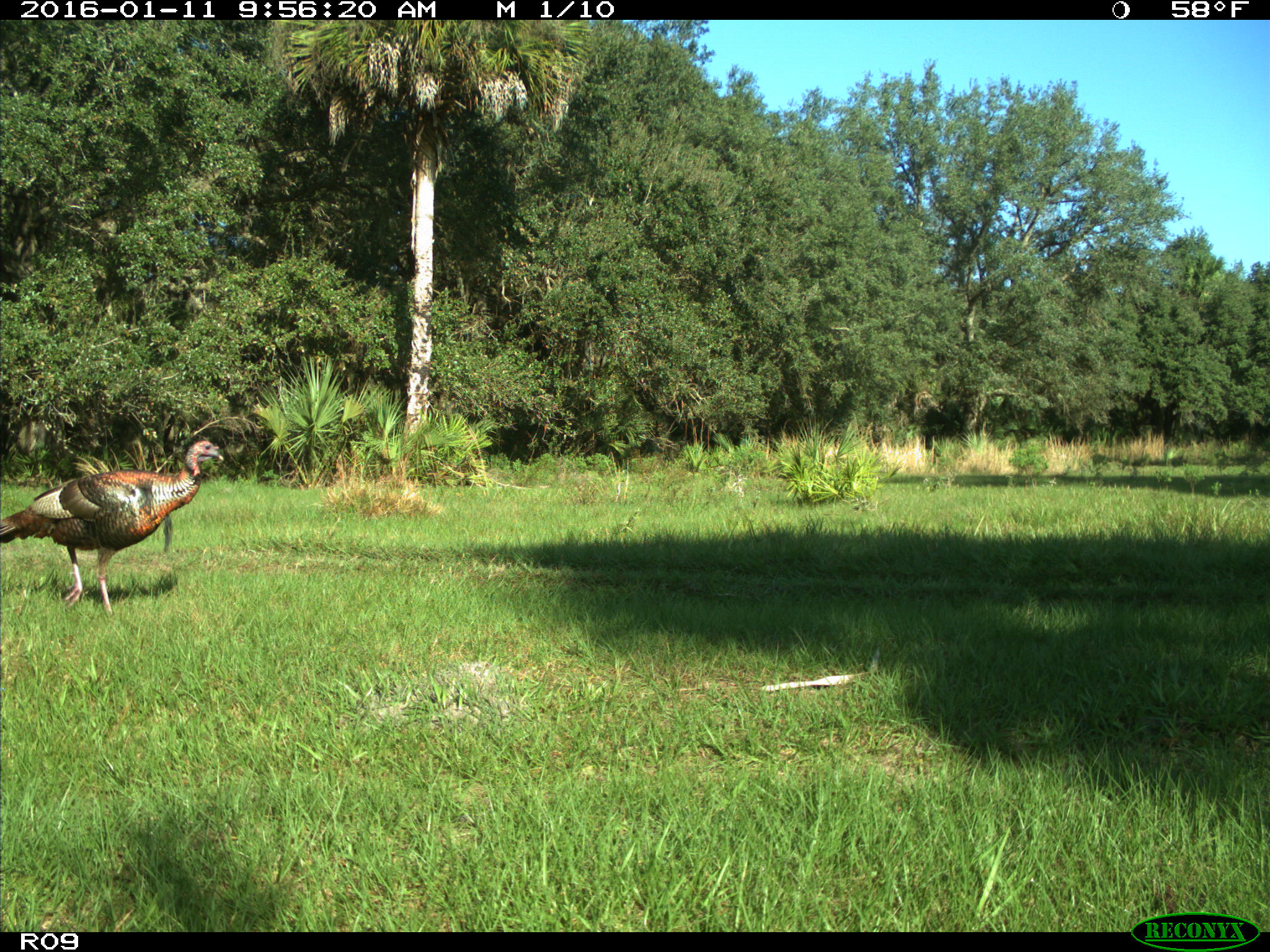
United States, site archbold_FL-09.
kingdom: Animalia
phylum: Chordata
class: Aves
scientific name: Aves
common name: birds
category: unidentified bird